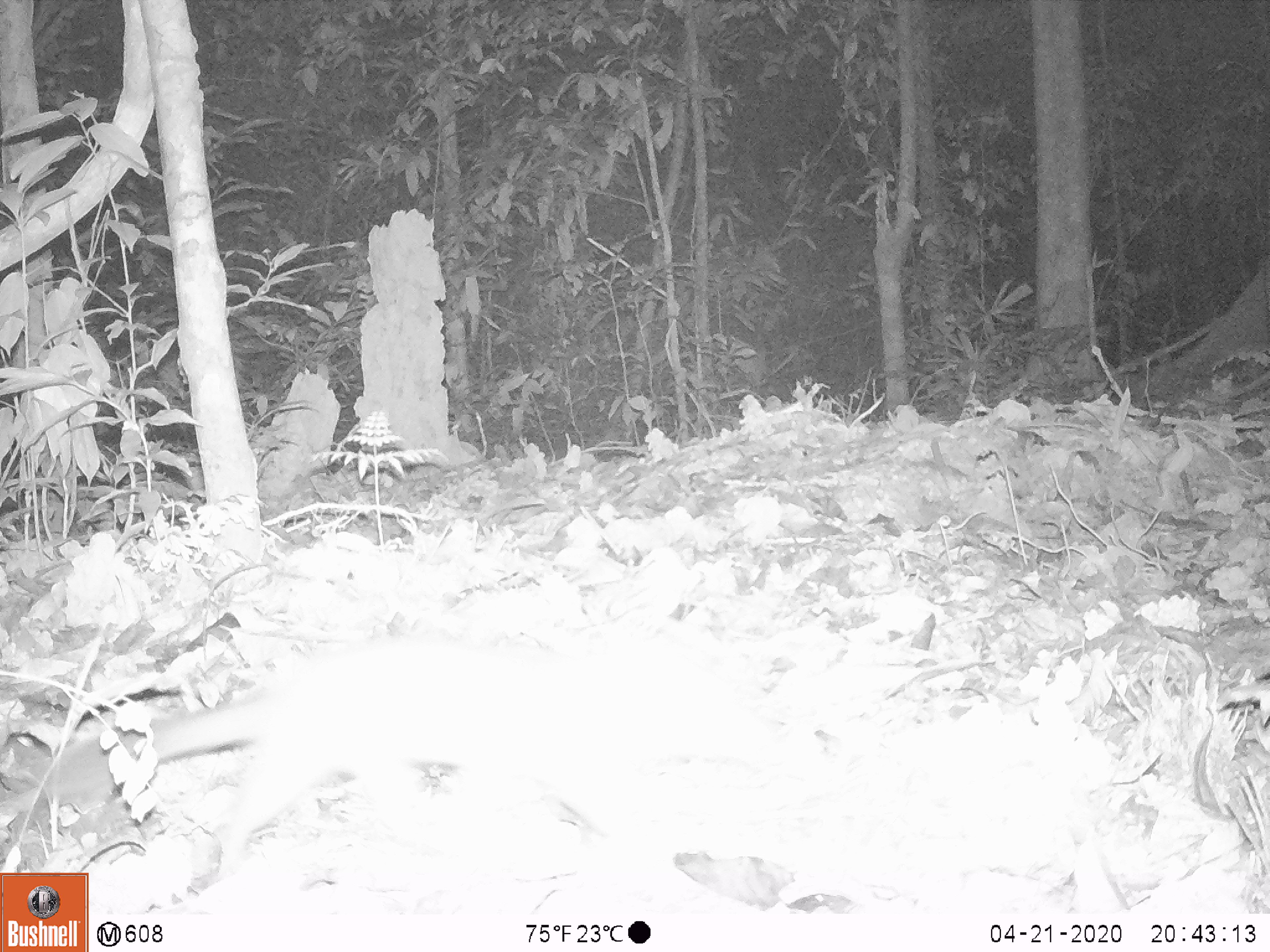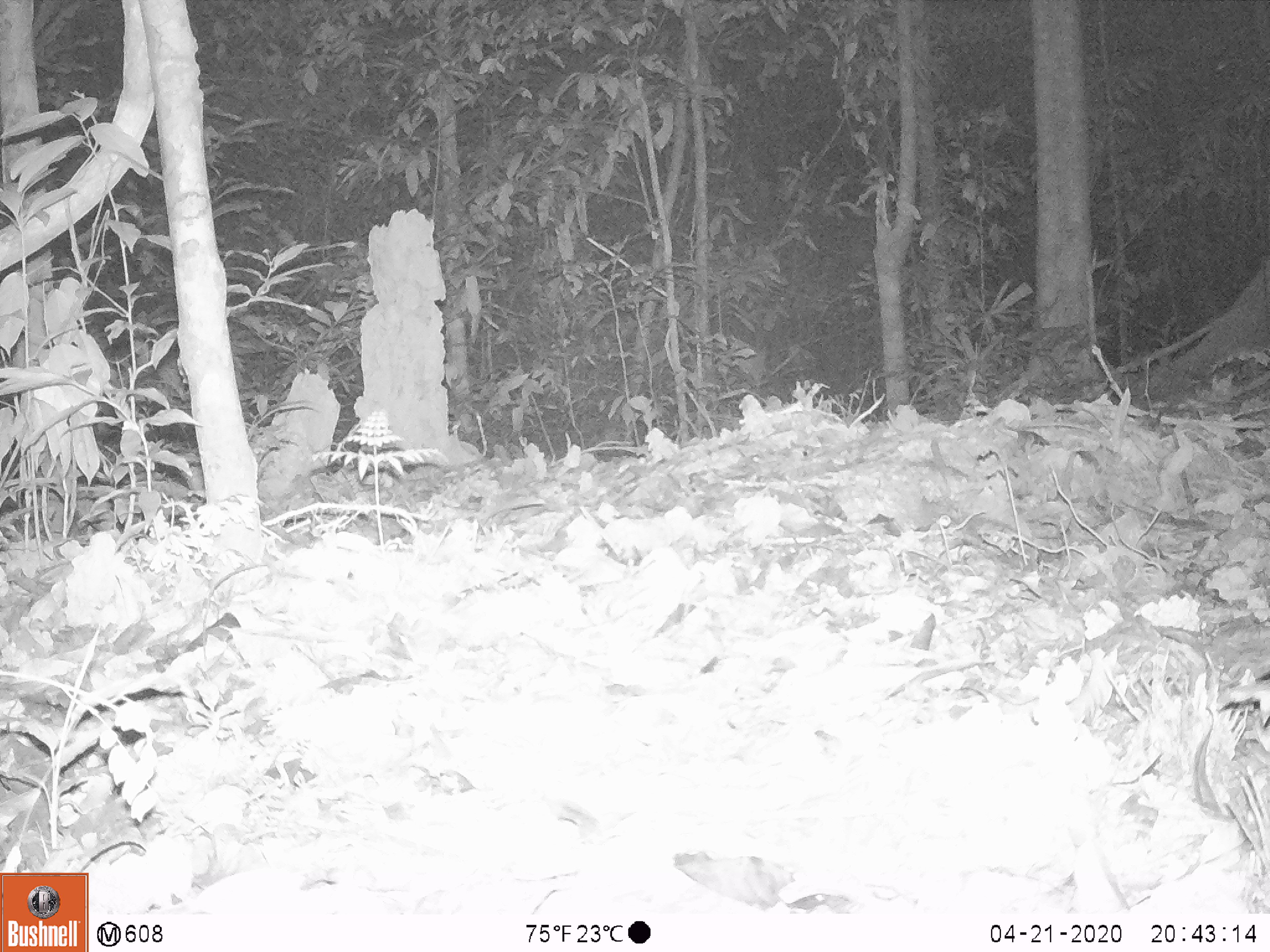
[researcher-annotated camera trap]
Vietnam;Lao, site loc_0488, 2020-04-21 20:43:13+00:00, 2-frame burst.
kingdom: Animalia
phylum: Chordata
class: Mammalia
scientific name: Mammalia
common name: mammal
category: unidentified small mammal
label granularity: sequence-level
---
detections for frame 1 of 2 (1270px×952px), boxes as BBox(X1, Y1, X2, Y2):
unidentified small mammal: BBox(0, 691, 279, 814)